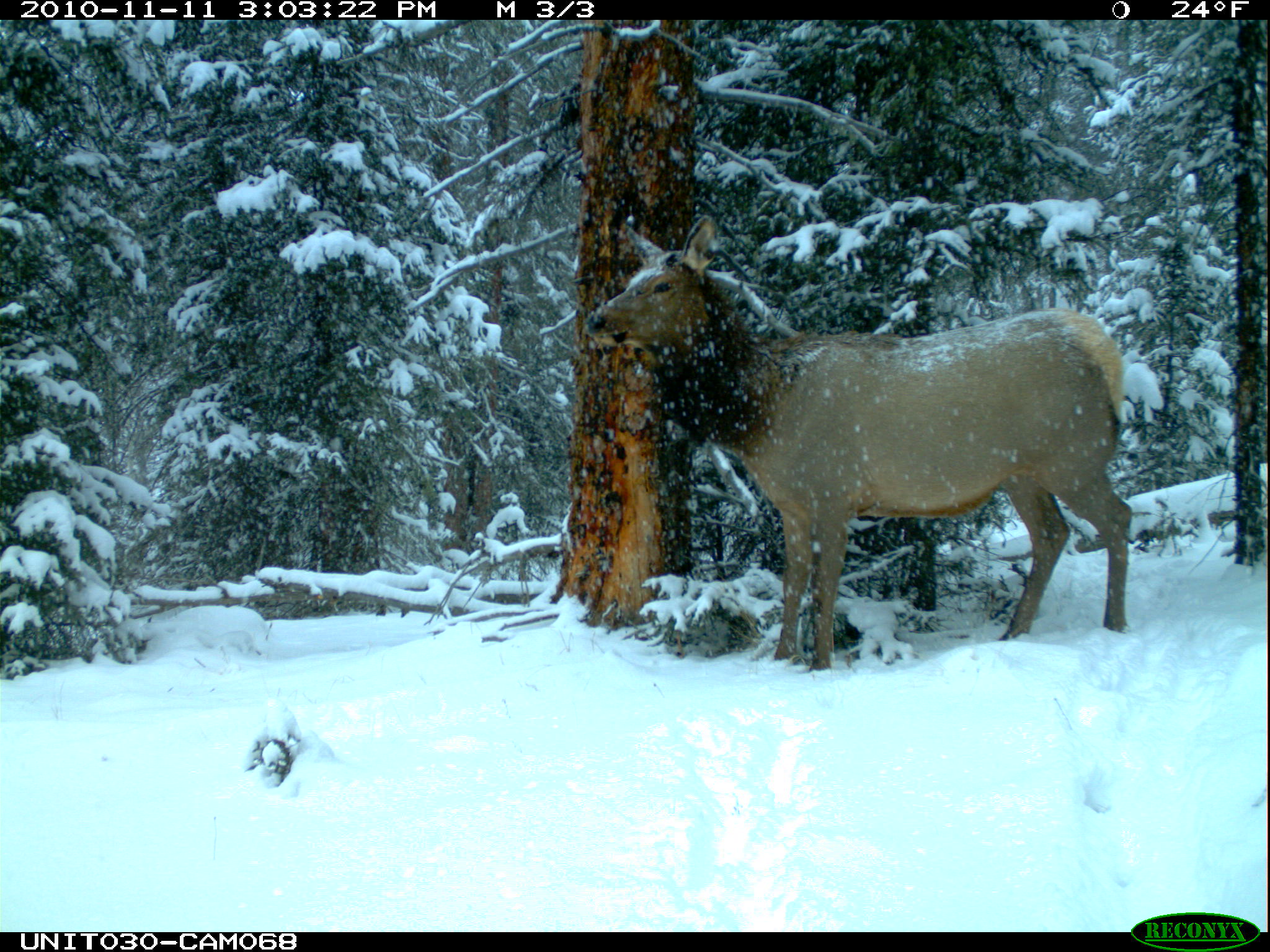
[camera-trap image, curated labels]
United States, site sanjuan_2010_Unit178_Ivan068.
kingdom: Animalia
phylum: Chordata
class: Mammalia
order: Artiodactyla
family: Cervidae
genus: Cervus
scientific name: Cervus elaphus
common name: red deer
Cervus elaphus (red deer).